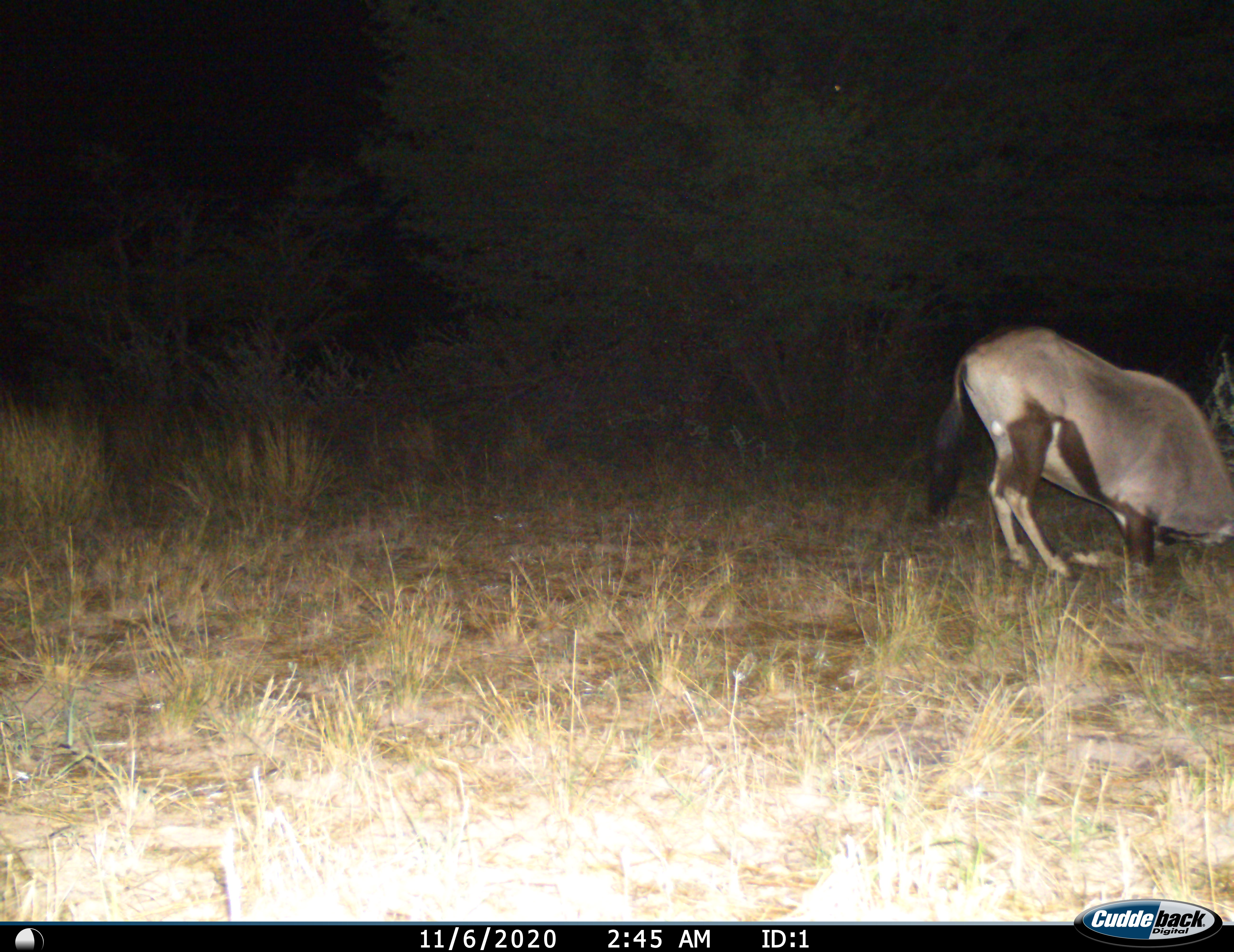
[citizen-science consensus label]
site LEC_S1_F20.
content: unidentified animal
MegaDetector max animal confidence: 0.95